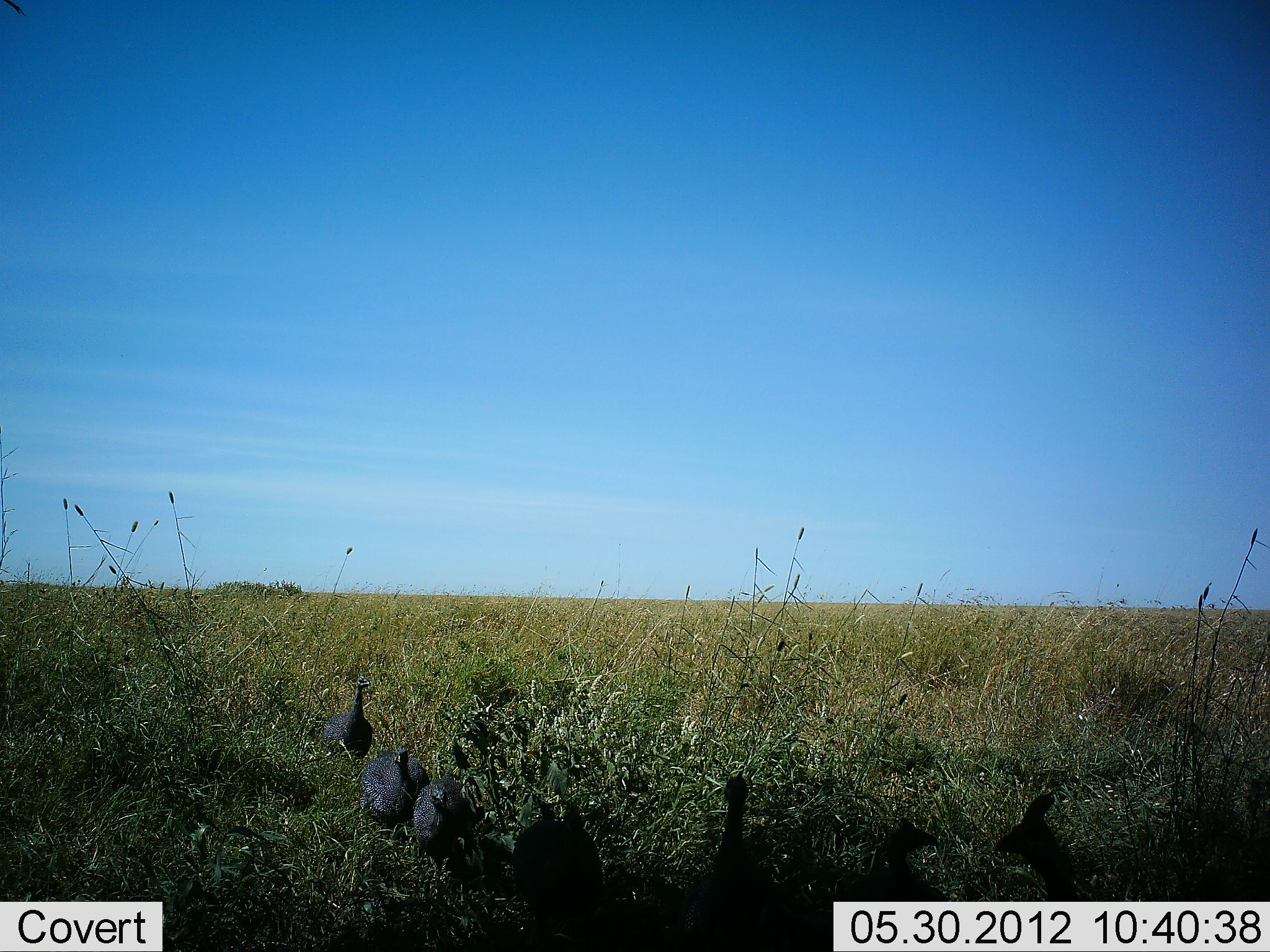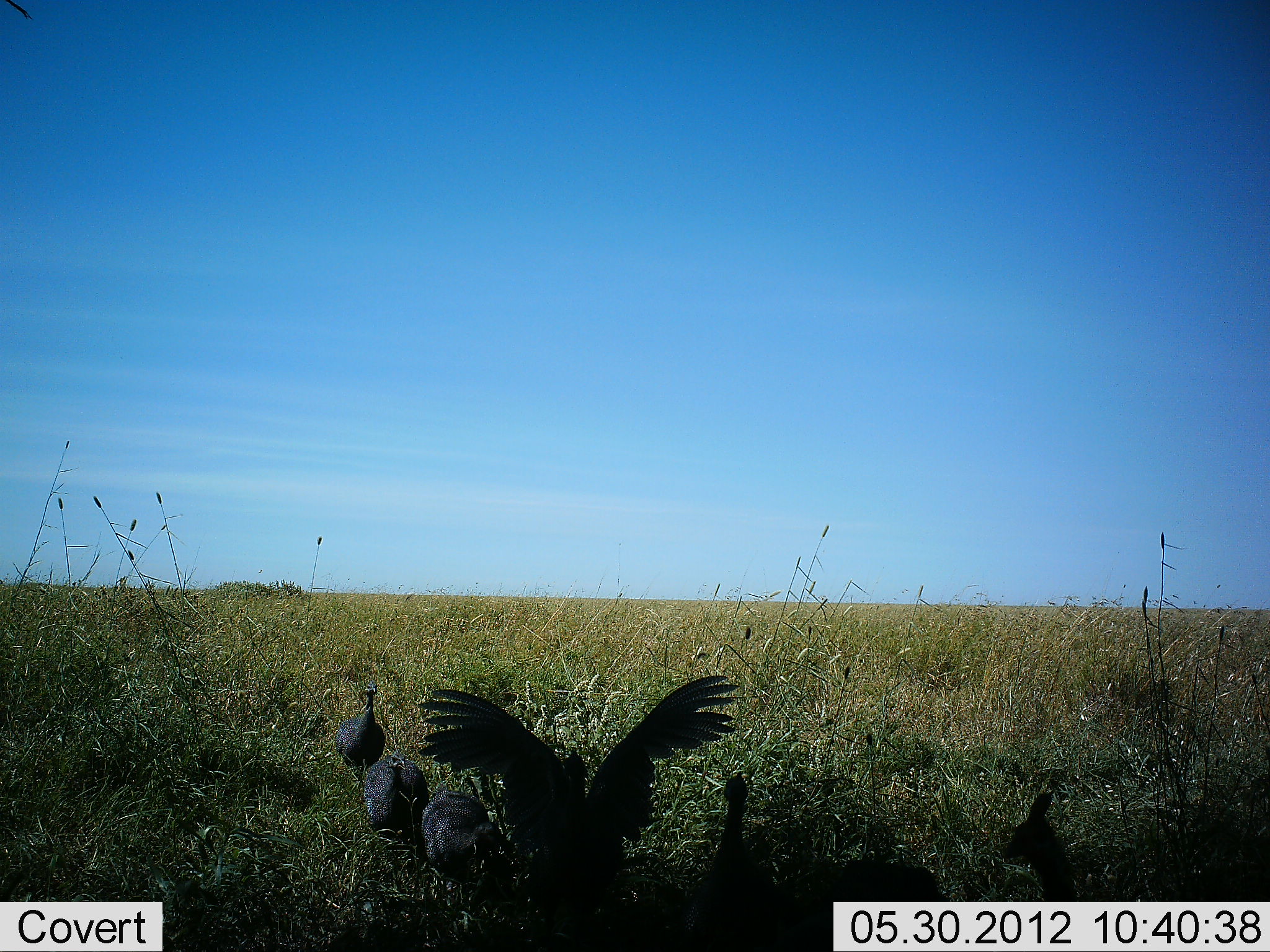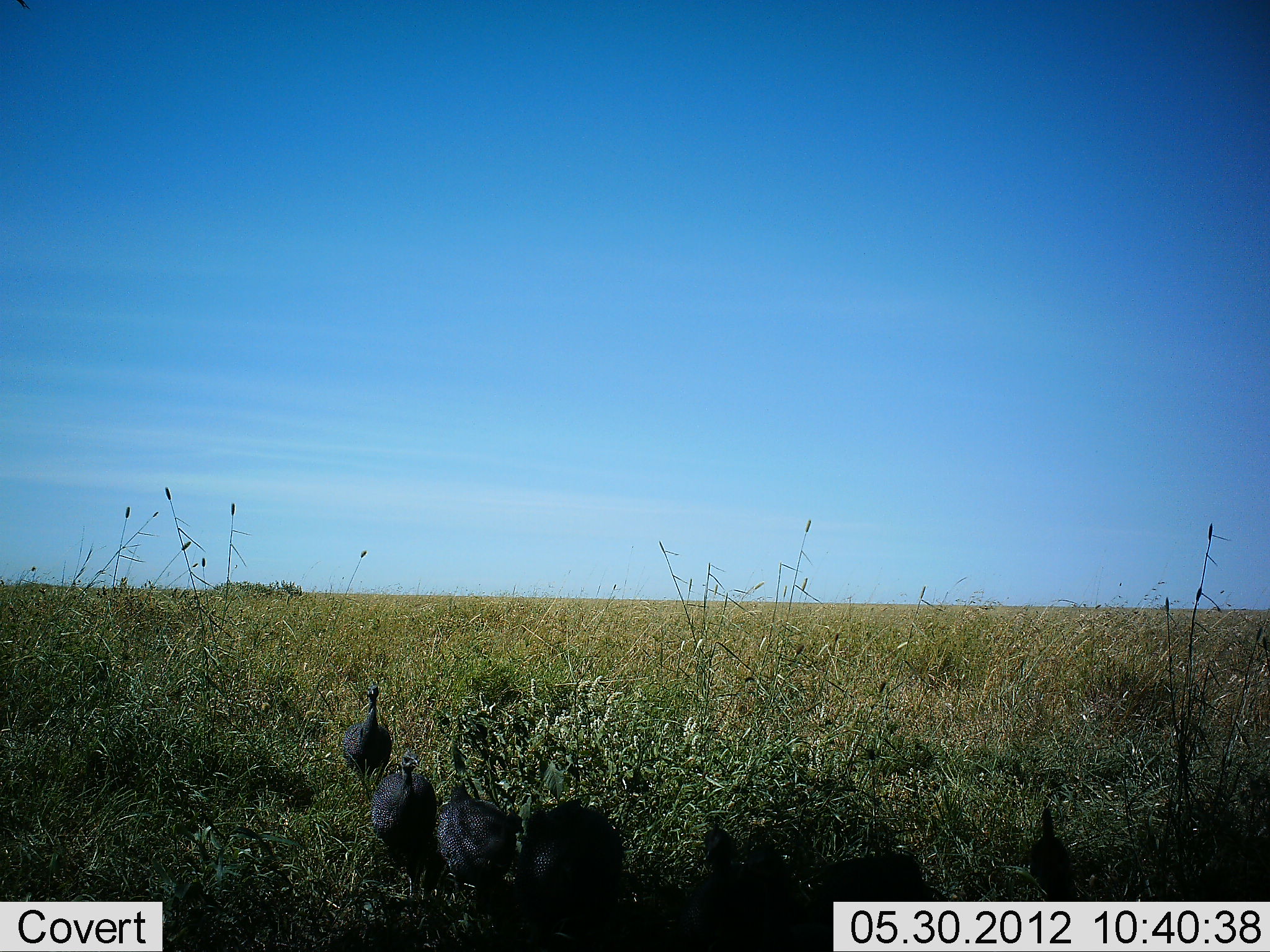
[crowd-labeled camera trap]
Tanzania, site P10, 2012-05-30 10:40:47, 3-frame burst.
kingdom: Animalia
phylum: Chordata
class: Aves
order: Galliformes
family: Numididae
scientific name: Numididae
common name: guinea fowl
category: guineafowl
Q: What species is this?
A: Guineafowl (guinea fowl) (Numididae).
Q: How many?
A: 7.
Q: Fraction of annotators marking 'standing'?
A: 60%.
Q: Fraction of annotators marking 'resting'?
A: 0%.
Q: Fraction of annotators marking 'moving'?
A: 90%.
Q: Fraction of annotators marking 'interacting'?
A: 10%.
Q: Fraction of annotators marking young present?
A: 0%.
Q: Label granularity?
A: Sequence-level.